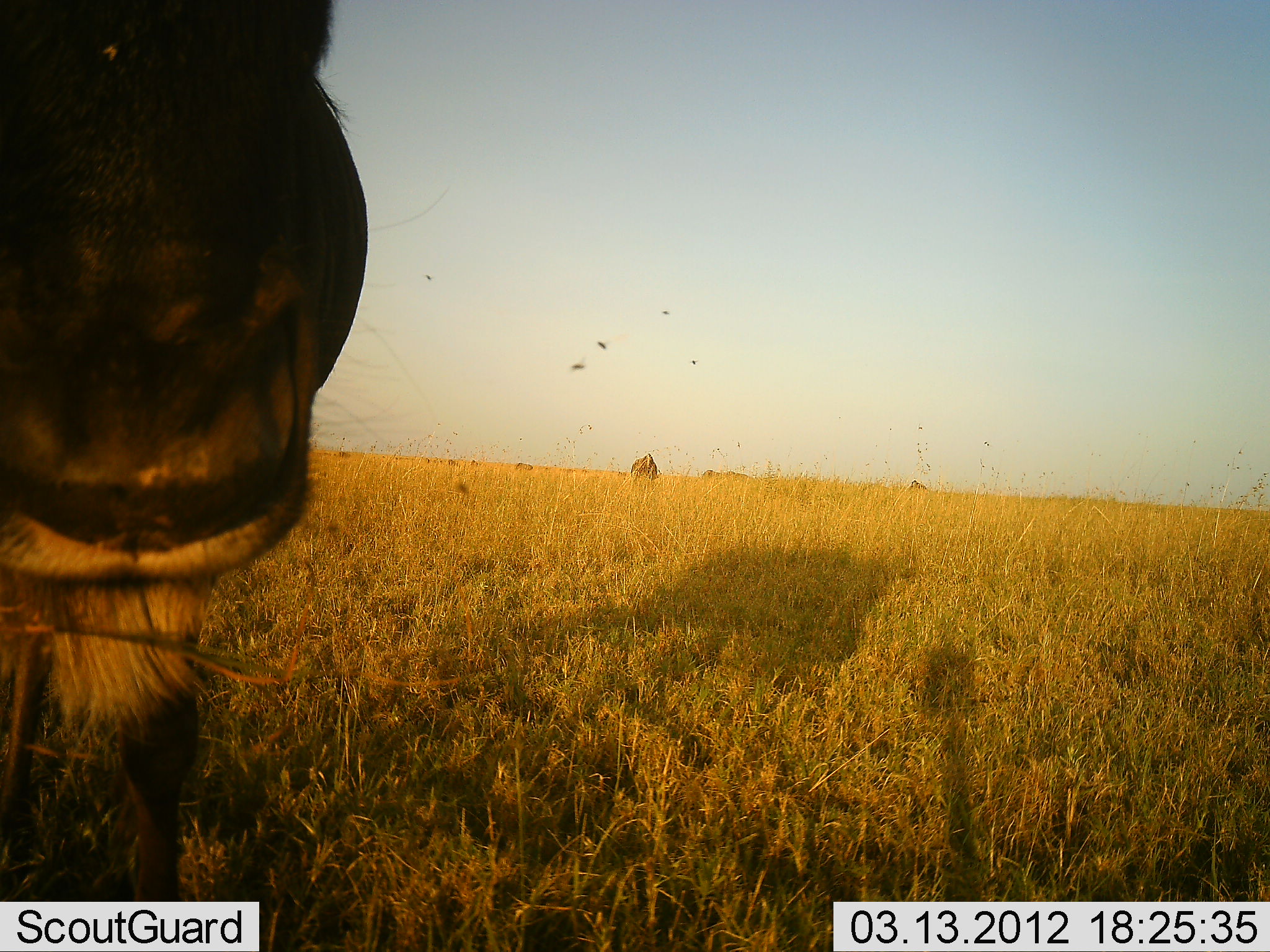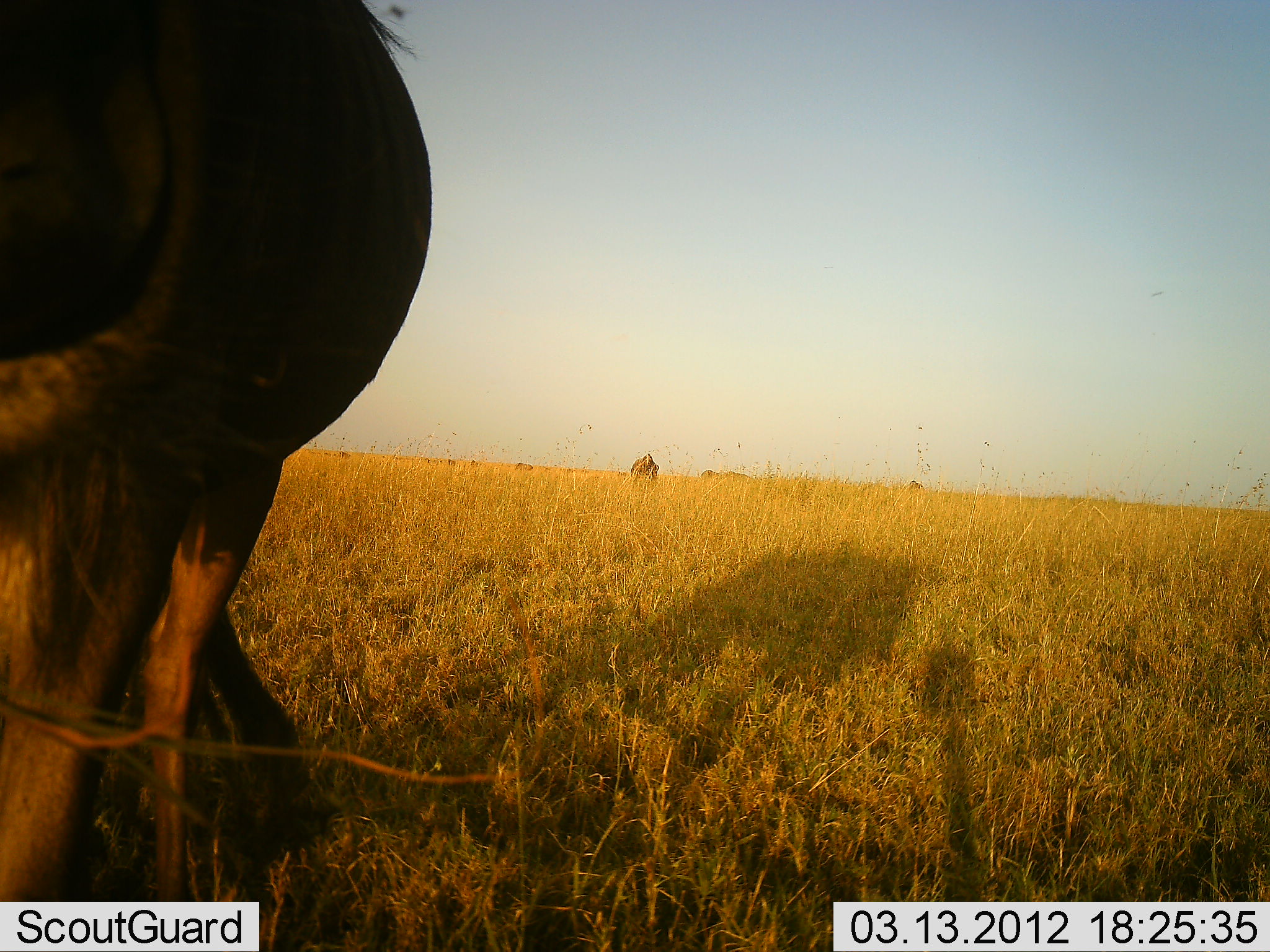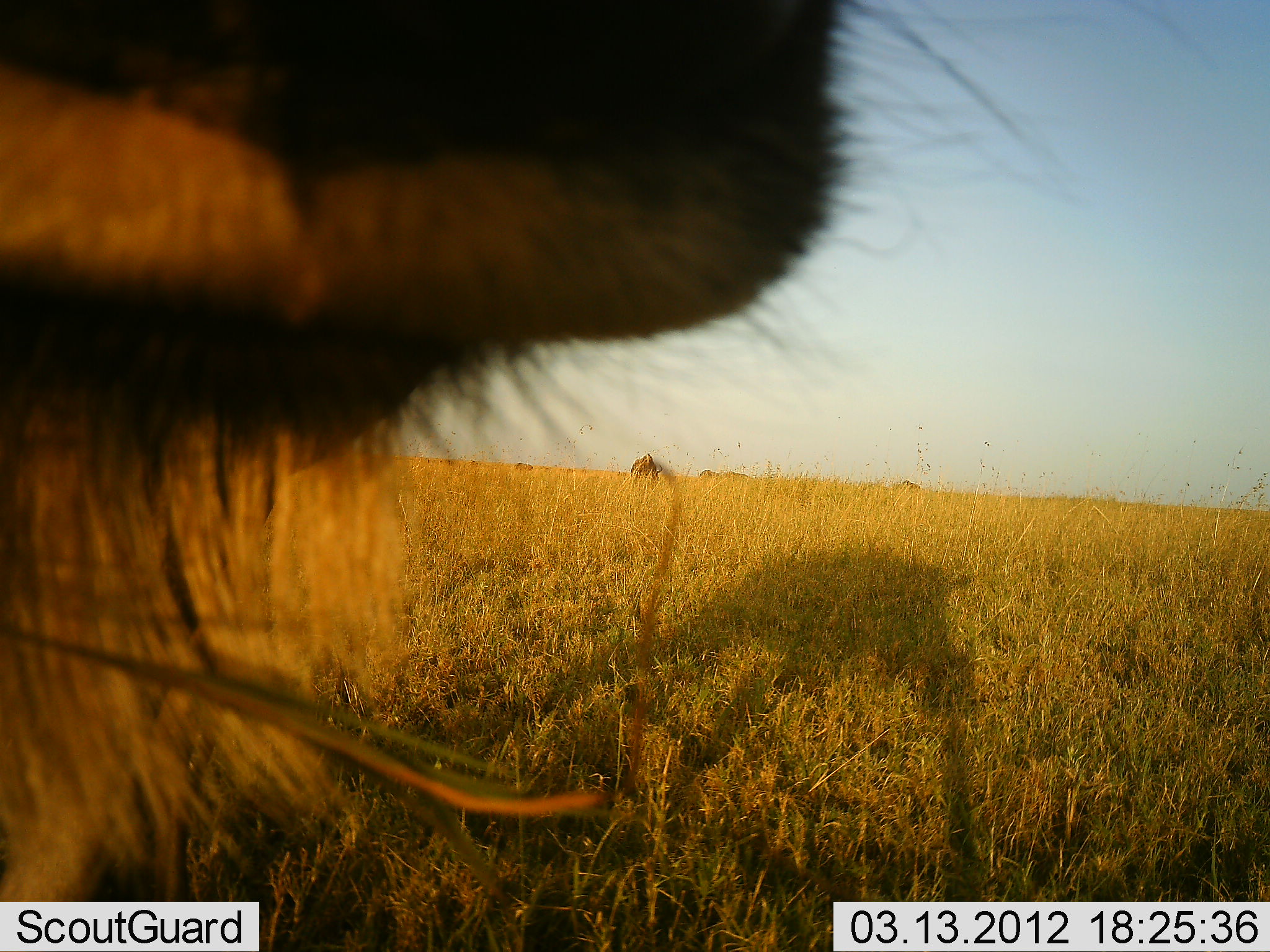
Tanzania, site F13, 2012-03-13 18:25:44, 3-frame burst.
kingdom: Animalia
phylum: Chordata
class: Mammalia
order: Artiodactyla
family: Bovidae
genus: Connochaetes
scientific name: Connochaetes taurinus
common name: blue wildebeest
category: wildebeest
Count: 1.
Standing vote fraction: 91%.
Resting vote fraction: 0%.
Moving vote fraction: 9%.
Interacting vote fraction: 9%.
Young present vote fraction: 0%.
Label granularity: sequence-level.